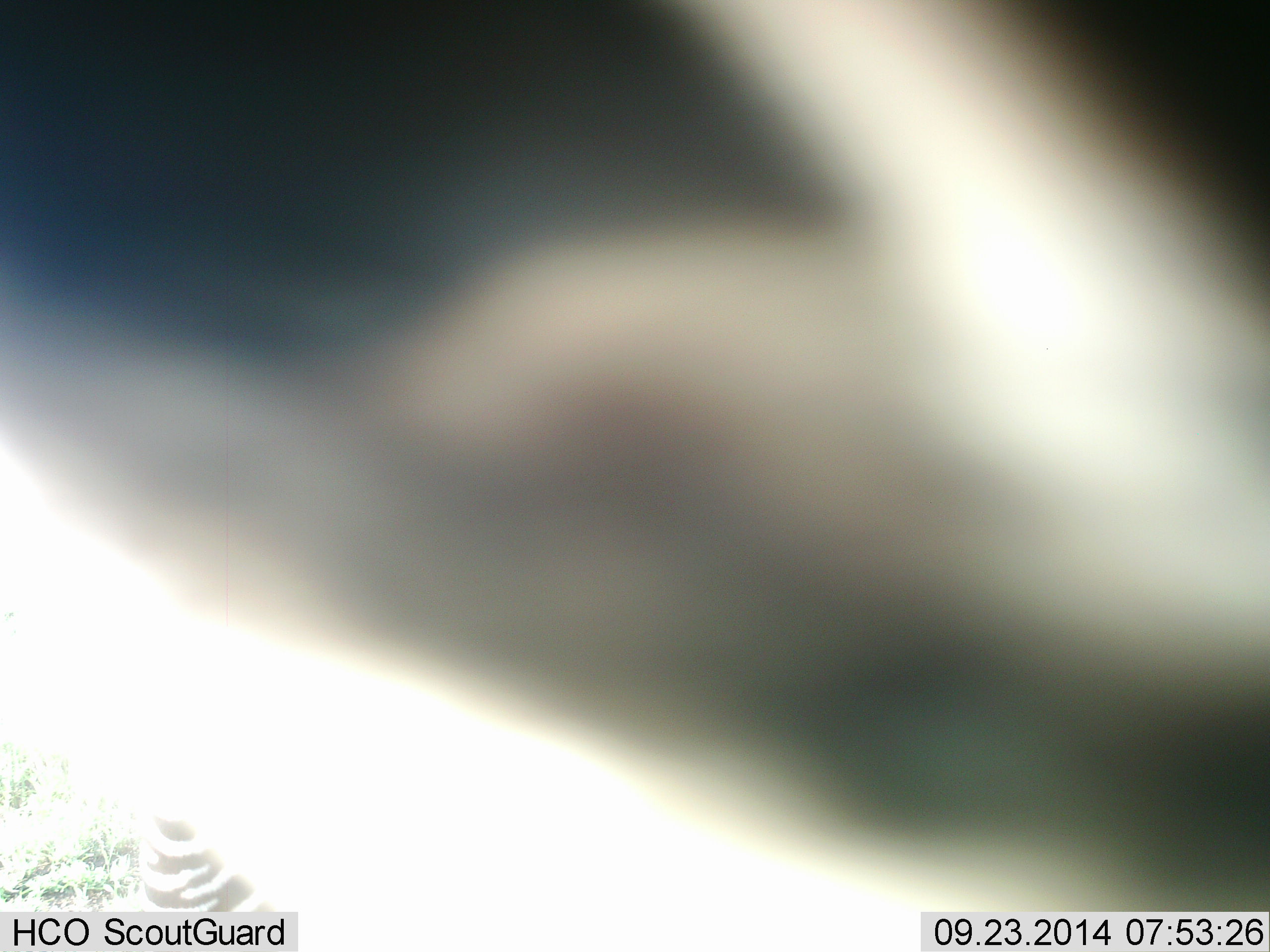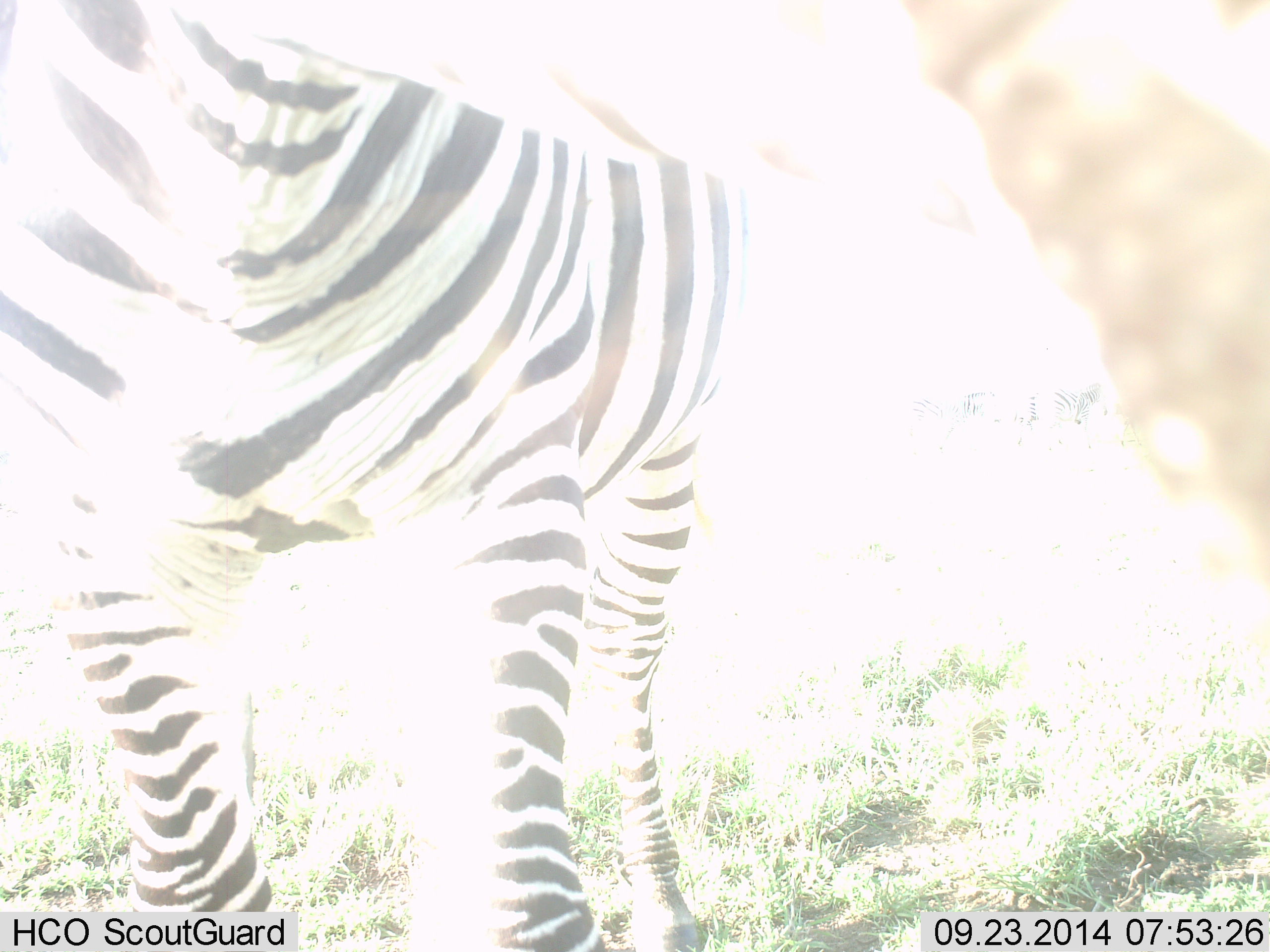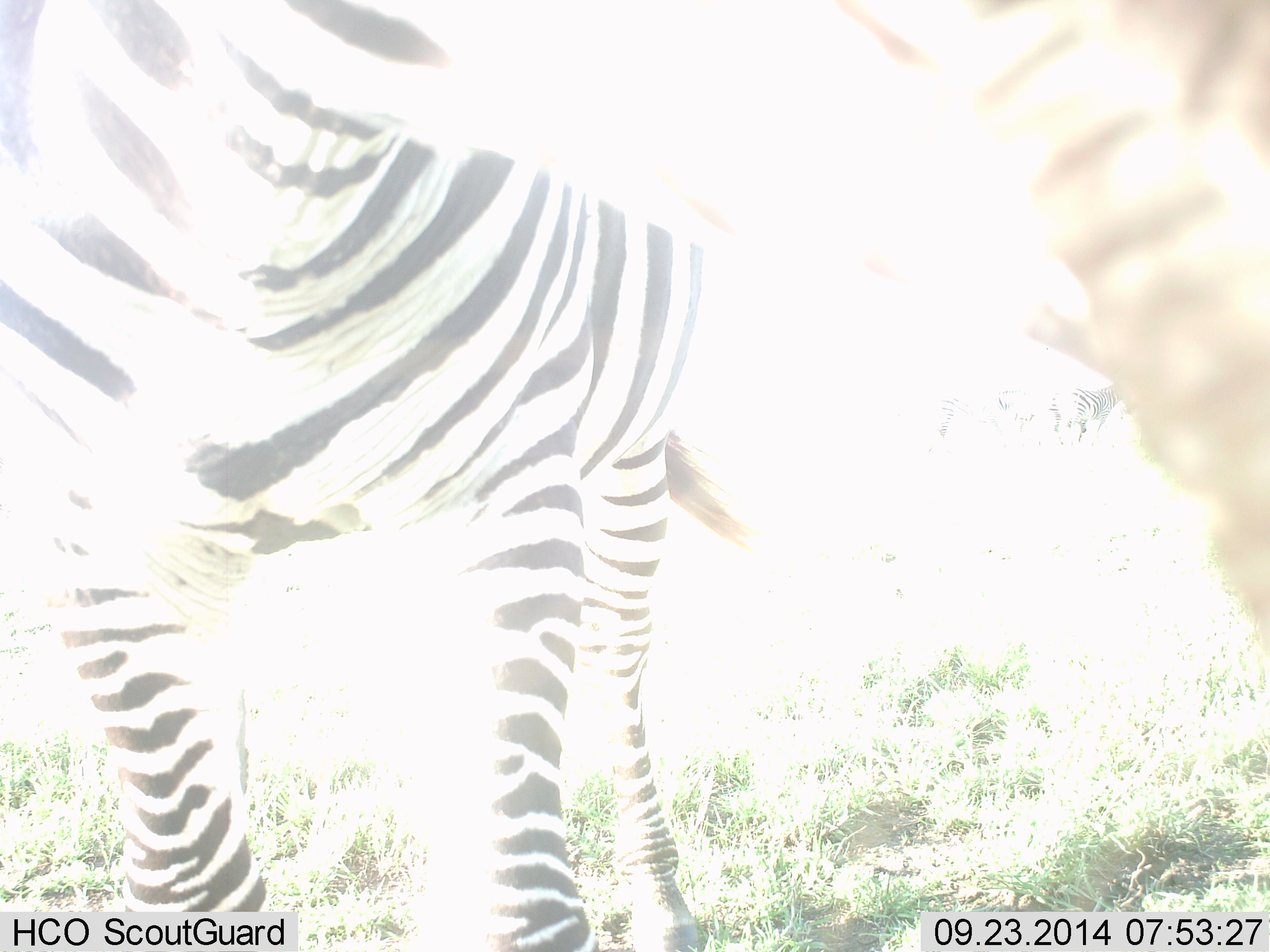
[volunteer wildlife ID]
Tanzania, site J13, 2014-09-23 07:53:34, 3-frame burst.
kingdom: Animalia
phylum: Chordata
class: Mammalia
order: Perissodactyla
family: Equidae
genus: Equus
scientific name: Equus quagga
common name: plains zebra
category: zebra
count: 1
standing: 60%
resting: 0%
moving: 20%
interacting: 10%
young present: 0%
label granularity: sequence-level